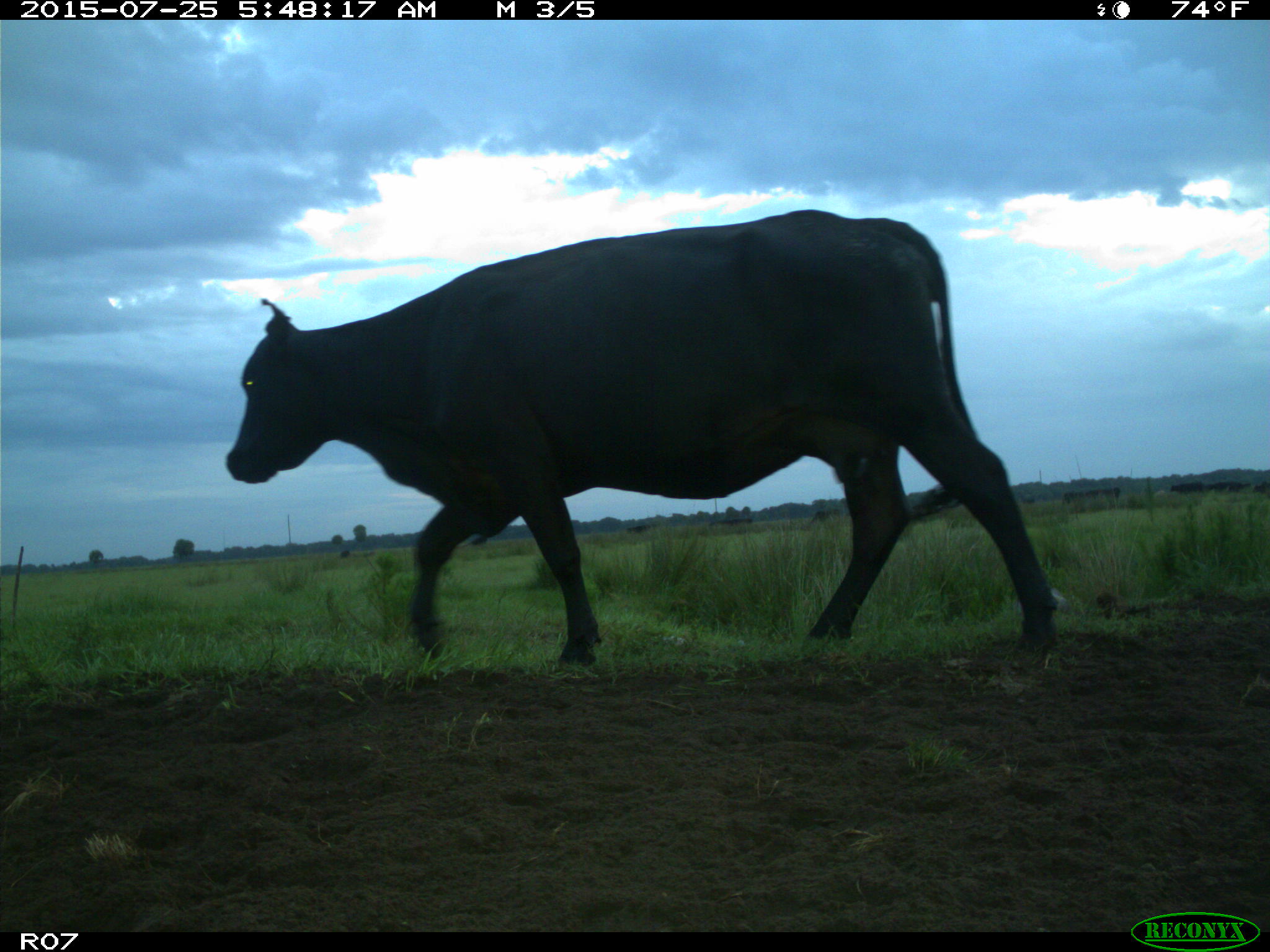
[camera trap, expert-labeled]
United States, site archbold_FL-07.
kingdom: Animalia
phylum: Chordata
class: Mammalia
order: Artiodactyla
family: Bovidae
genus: Bos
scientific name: Bos taurus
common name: domestic cow